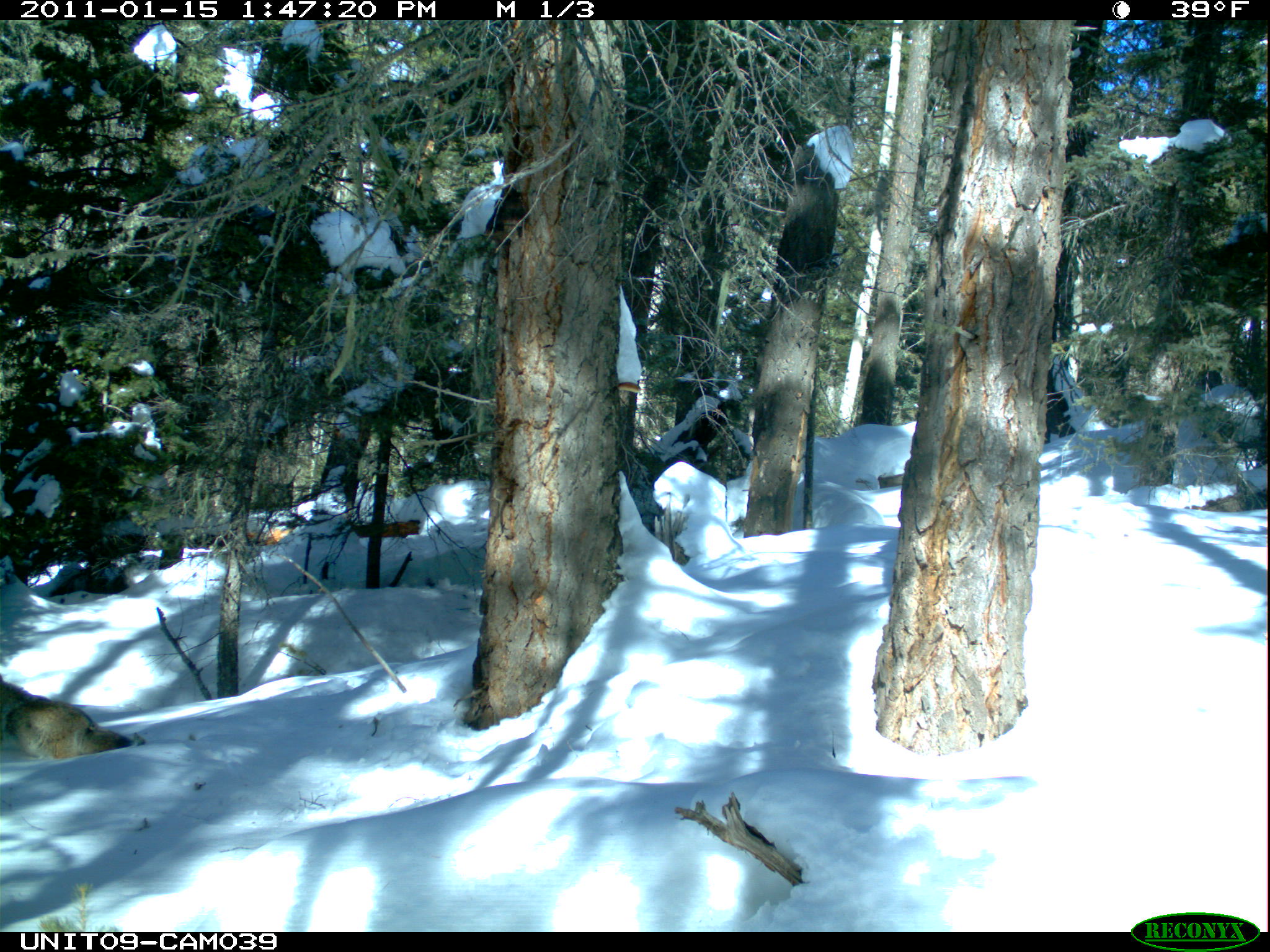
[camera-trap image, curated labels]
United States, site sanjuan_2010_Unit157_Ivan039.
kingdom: Animalia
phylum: Chordata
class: Mammalia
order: Carnivora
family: Canidae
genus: Canis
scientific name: Canis latrans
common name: coyote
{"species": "Canis latrans (coyote)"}